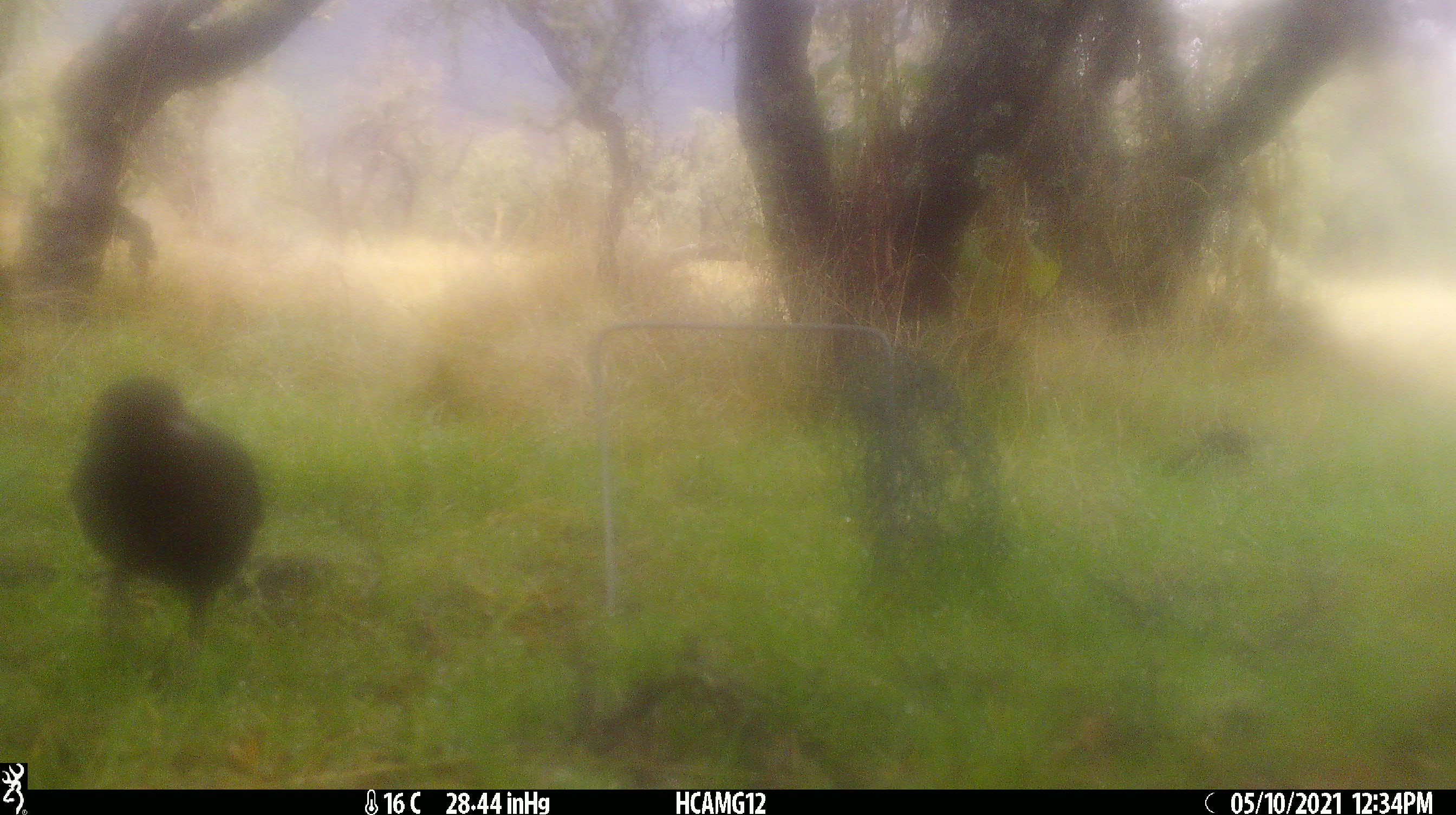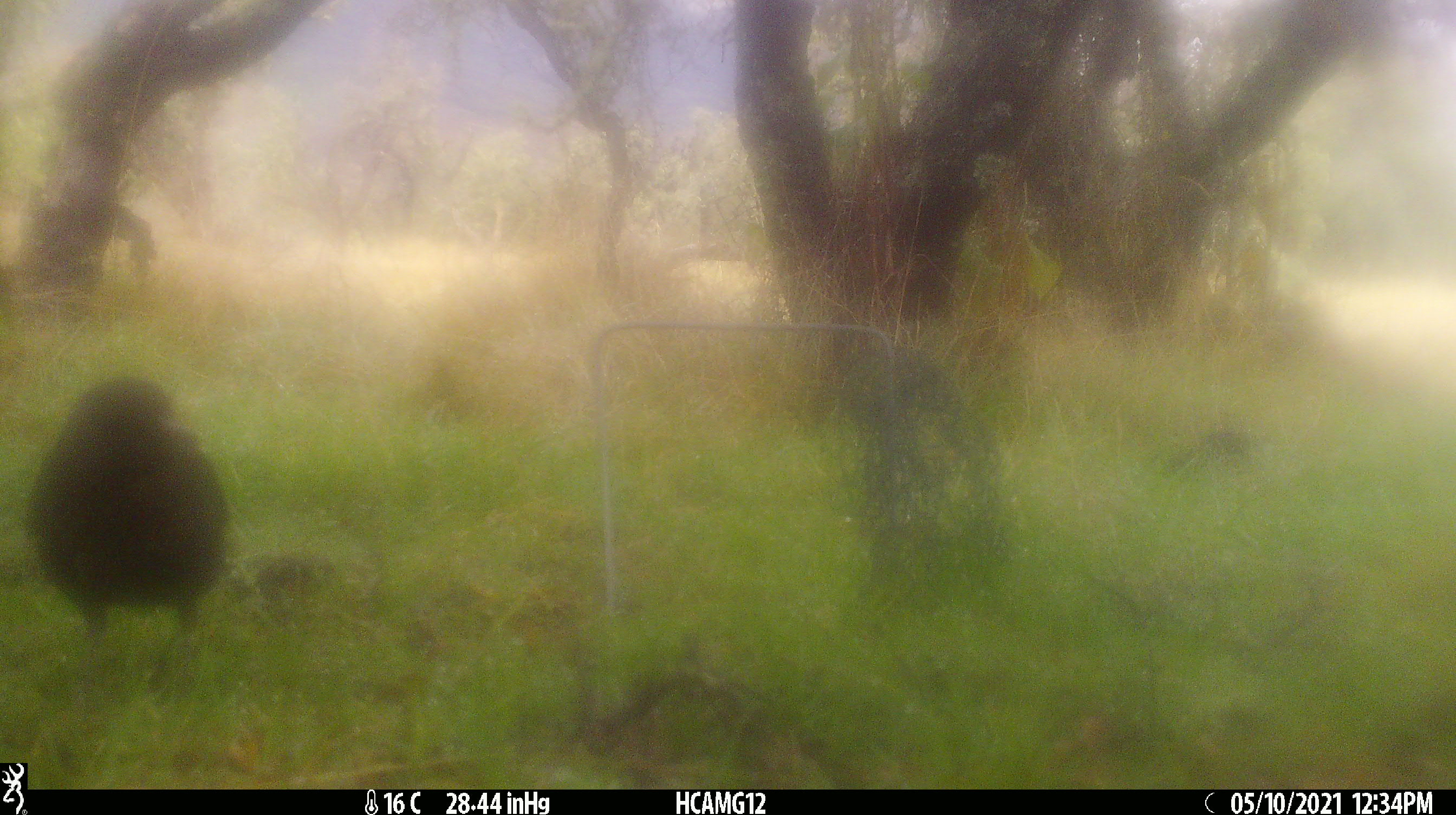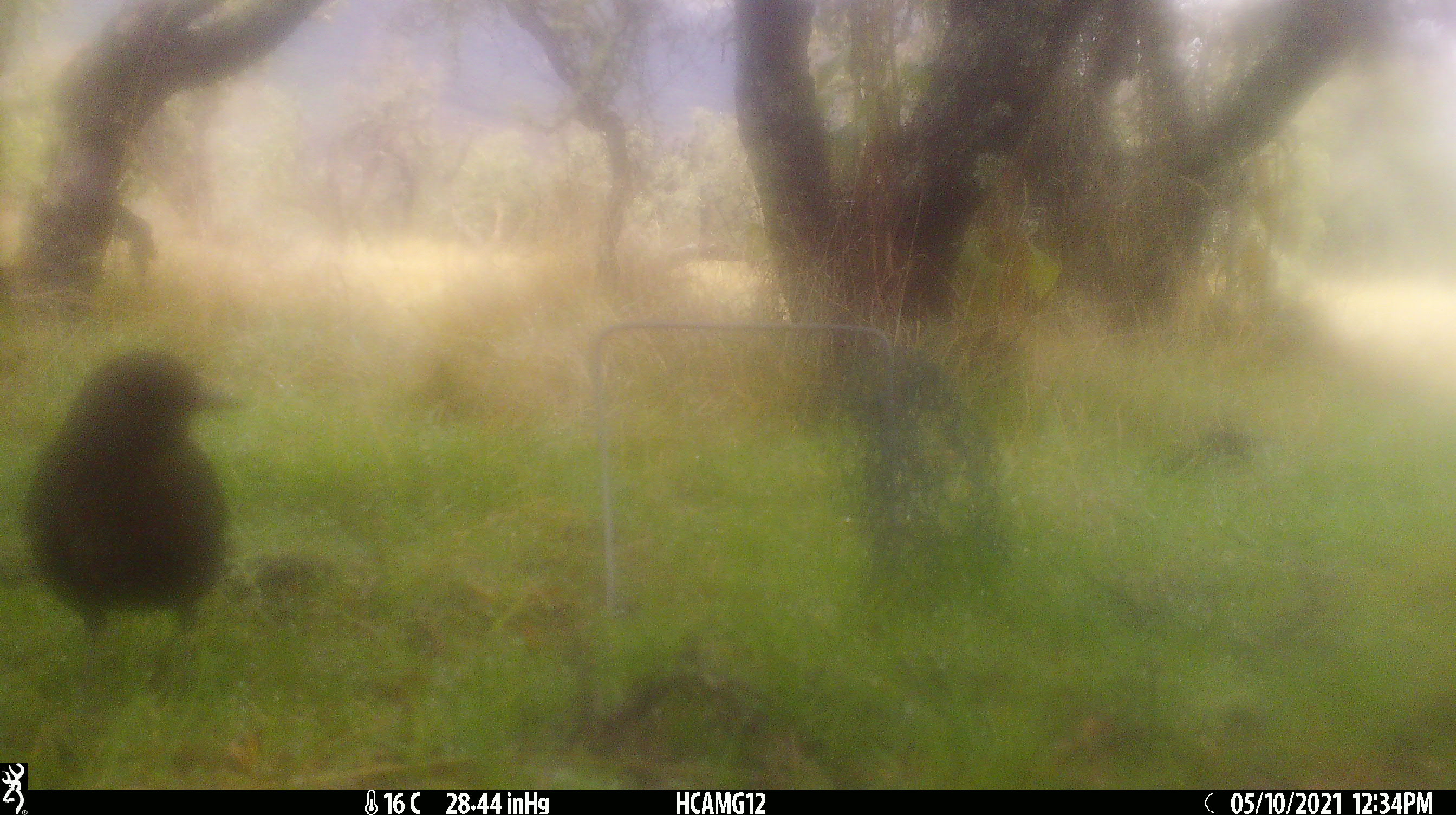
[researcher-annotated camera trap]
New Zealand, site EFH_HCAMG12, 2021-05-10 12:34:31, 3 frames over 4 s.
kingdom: Animalia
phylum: Chordata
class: Aves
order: Passeriformes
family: Turdidae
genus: Turdus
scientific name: Turdus merula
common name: eurasian blackbird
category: blackbird